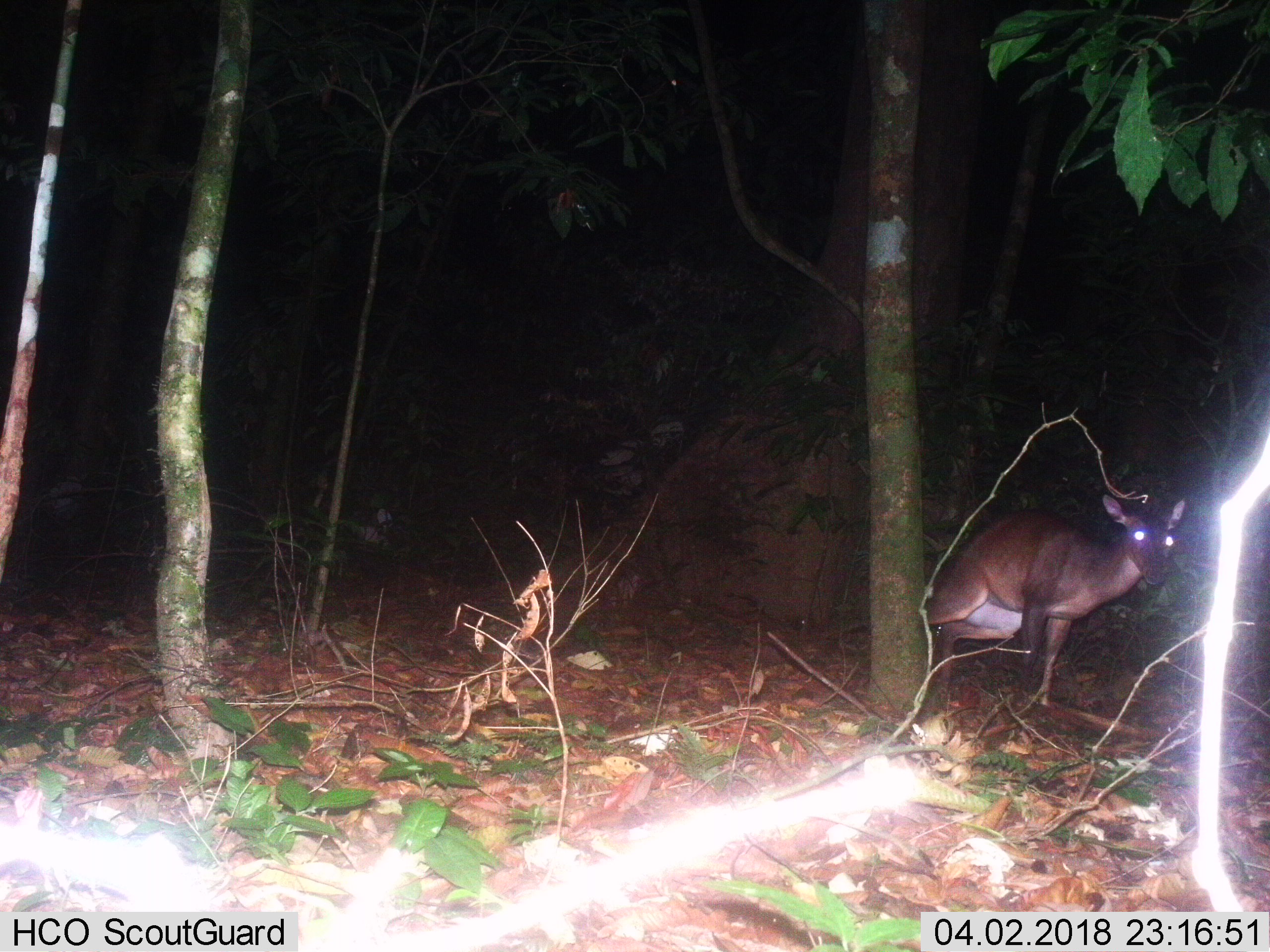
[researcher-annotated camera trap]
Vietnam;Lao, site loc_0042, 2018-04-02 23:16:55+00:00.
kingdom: Animalia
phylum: Chordata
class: Mammalia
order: Artiodactyla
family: Cervidae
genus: Muntiacus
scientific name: Muntiacus vuquangensis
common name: large-antlered muntjac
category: large antlered muntjac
Large antlered muntjac (large-antlered muntjac) (Muntiacus vuquangensis). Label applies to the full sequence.